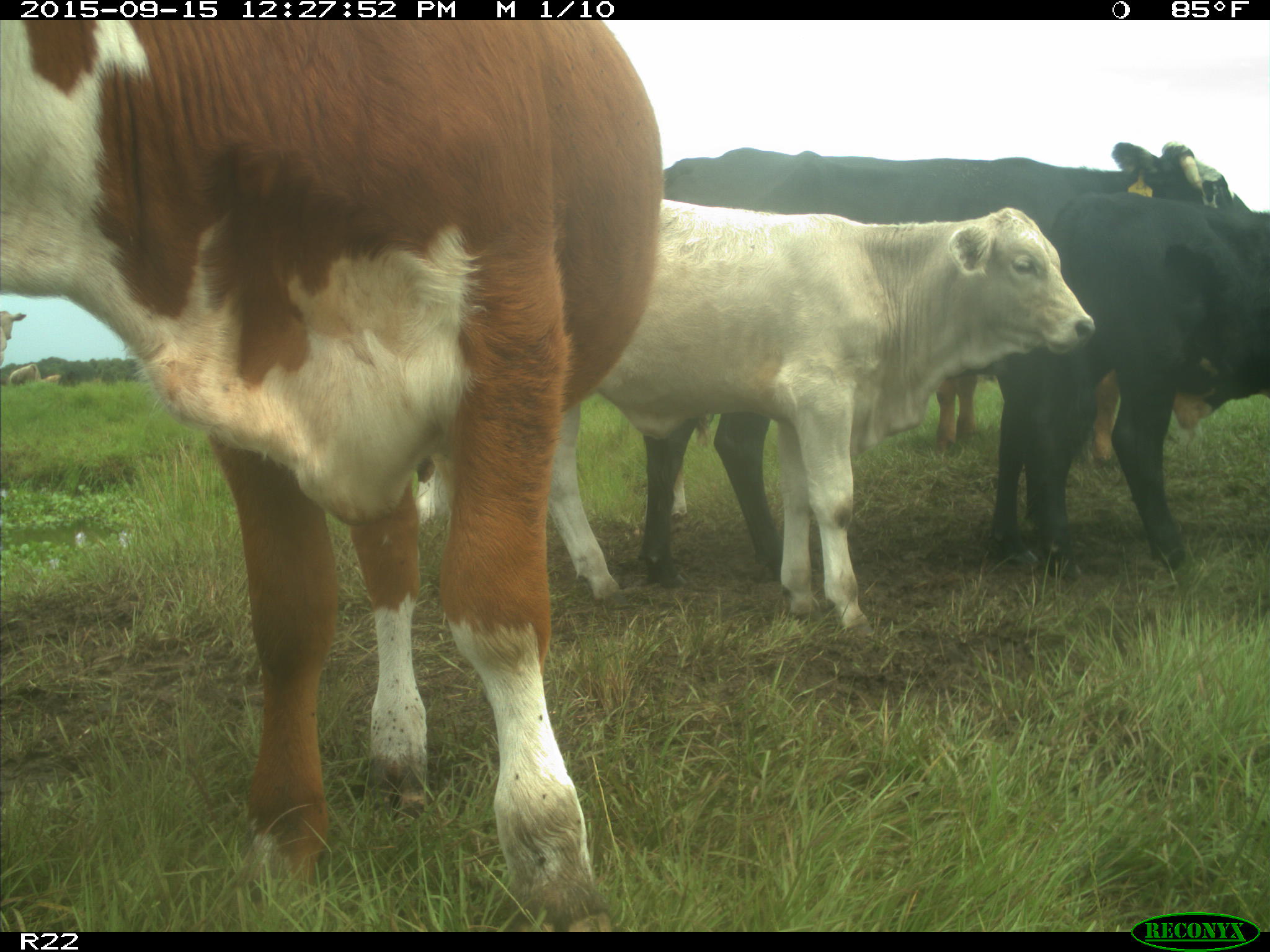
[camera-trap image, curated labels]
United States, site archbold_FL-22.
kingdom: Animalia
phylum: Chordata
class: Mammalia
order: Artiodactyla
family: Bovidae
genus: Bos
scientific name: Bos taurus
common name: domestic cow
Bos taurus (domestic cow).